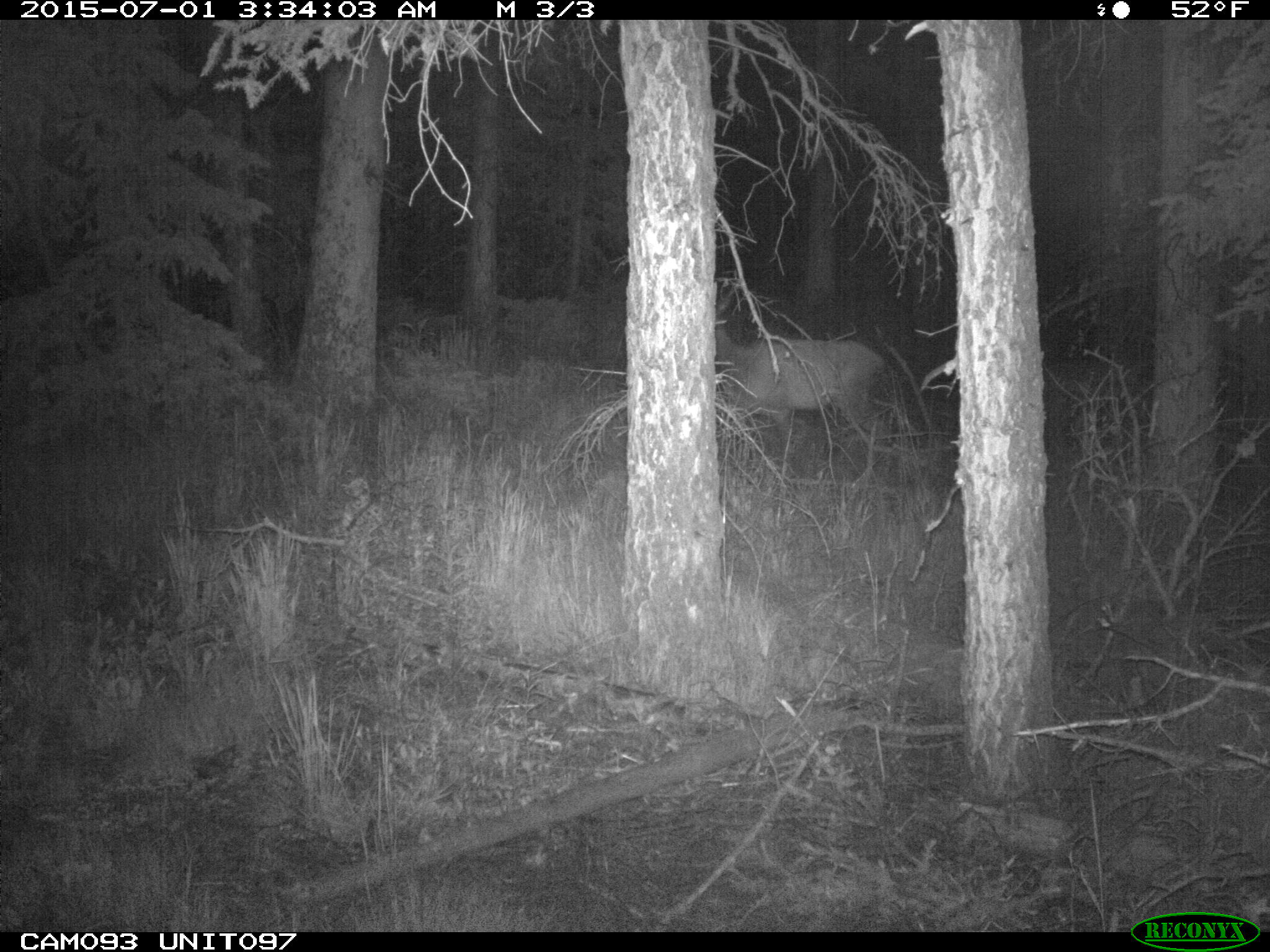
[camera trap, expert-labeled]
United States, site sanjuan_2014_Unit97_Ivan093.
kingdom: Animalia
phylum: Chordata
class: Mammalia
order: Artiodactyla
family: Cervidae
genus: Cervus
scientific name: Cervus elaphus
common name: red deer